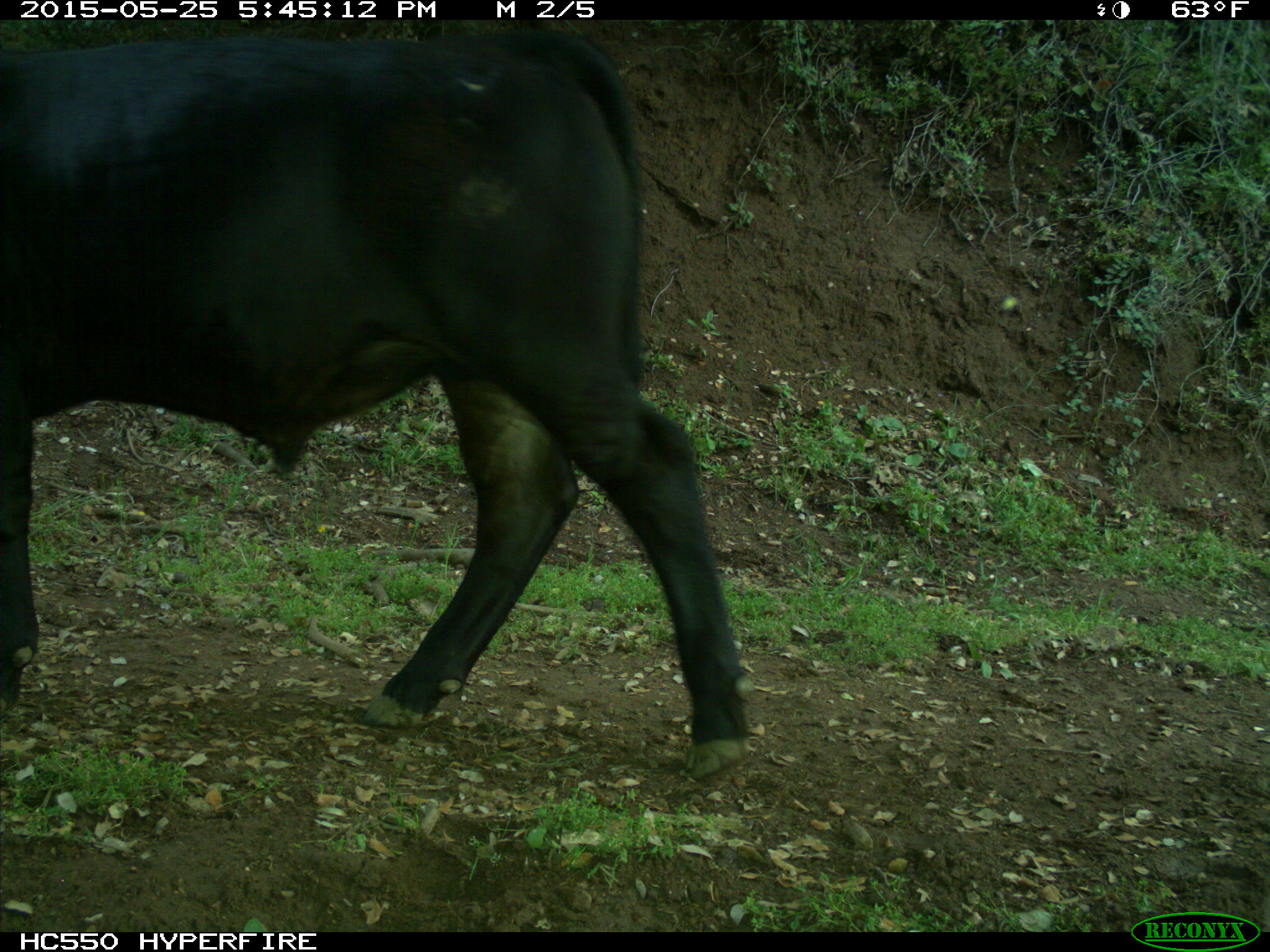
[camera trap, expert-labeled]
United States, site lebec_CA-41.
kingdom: Animalia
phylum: Chordata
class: Mammalia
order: Artiodactyla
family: Bovidae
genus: Bos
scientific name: Bos taurus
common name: domestic cow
Bos taurus (domestic cow).